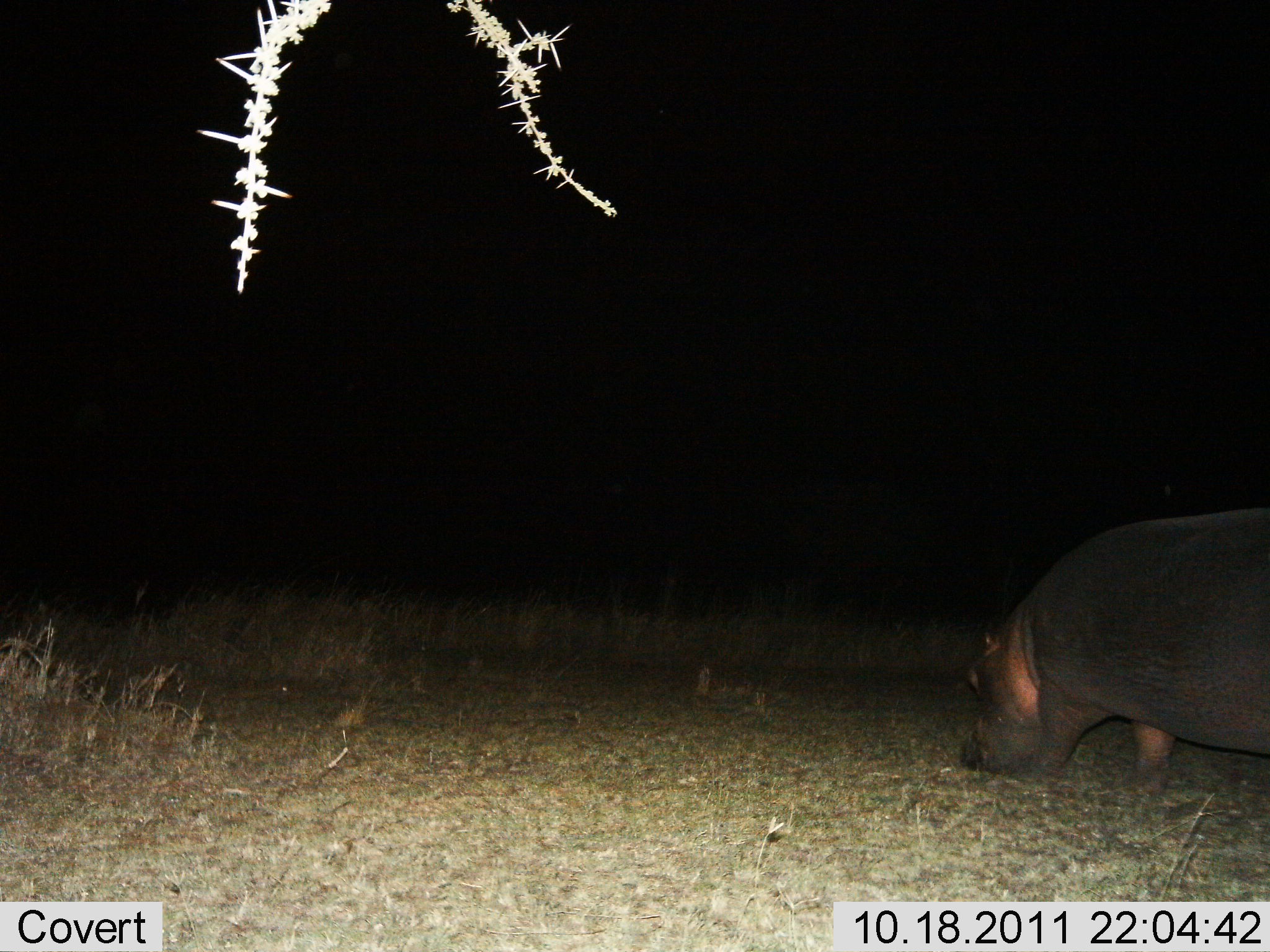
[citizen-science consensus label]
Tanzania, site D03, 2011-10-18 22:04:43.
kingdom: Animalia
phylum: Chordata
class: Mammalia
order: Artiodactyla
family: Hippopotamidae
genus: Hippopotamus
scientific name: Hippopotamus amphibius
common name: hippopotamus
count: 1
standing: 20%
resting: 0%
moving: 30%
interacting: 0%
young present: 0%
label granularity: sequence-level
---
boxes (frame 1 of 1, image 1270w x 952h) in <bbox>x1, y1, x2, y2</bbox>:
animal: <bbox>956, 507, 1268, 793</bbox>